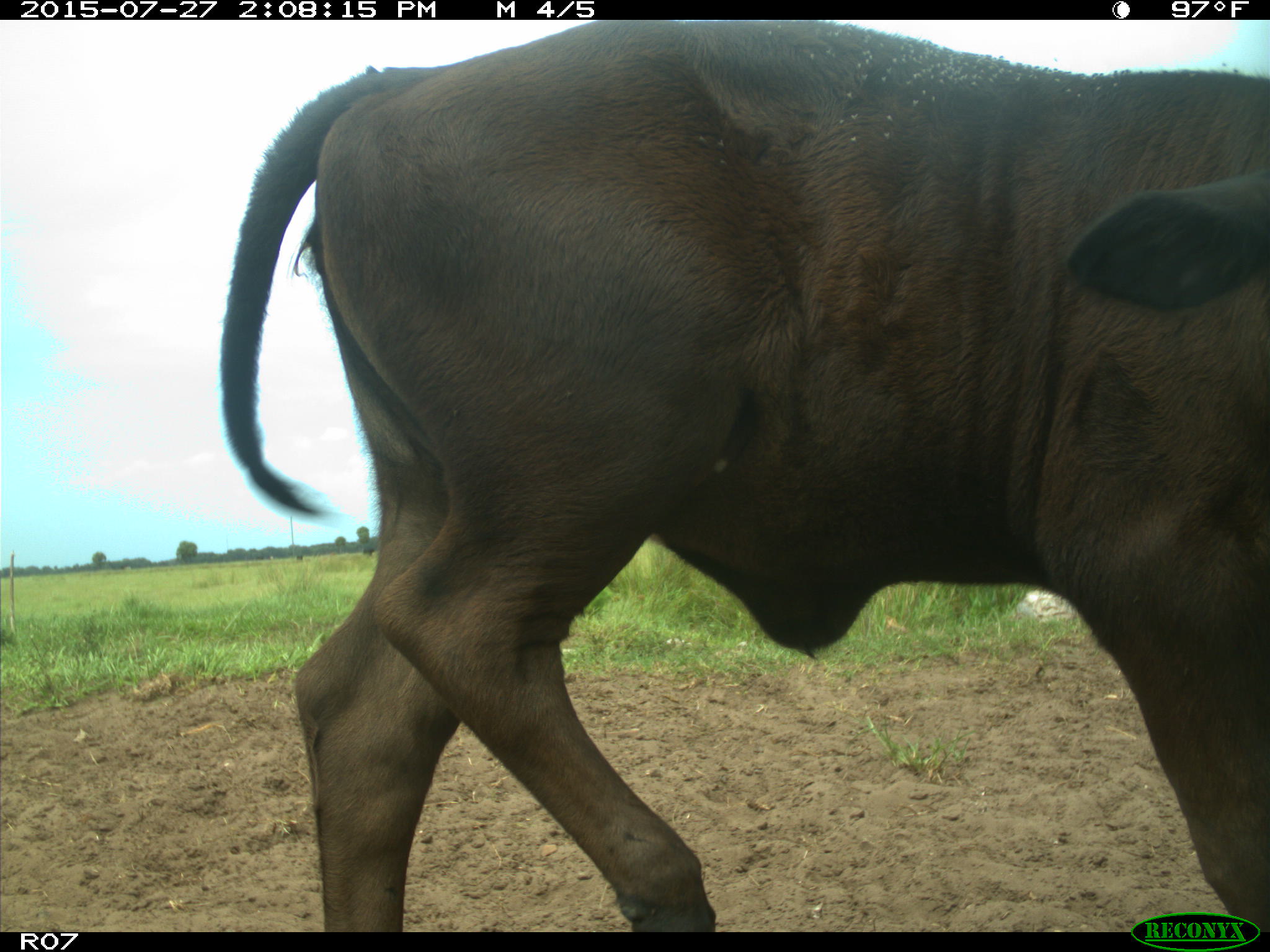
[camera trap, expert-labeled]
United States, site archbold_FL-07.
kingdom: Animalia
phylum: Chordata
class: Mammalia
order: Artiodactyla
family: Bovidae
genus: Bos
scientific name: Bos taurus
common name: domestic cow